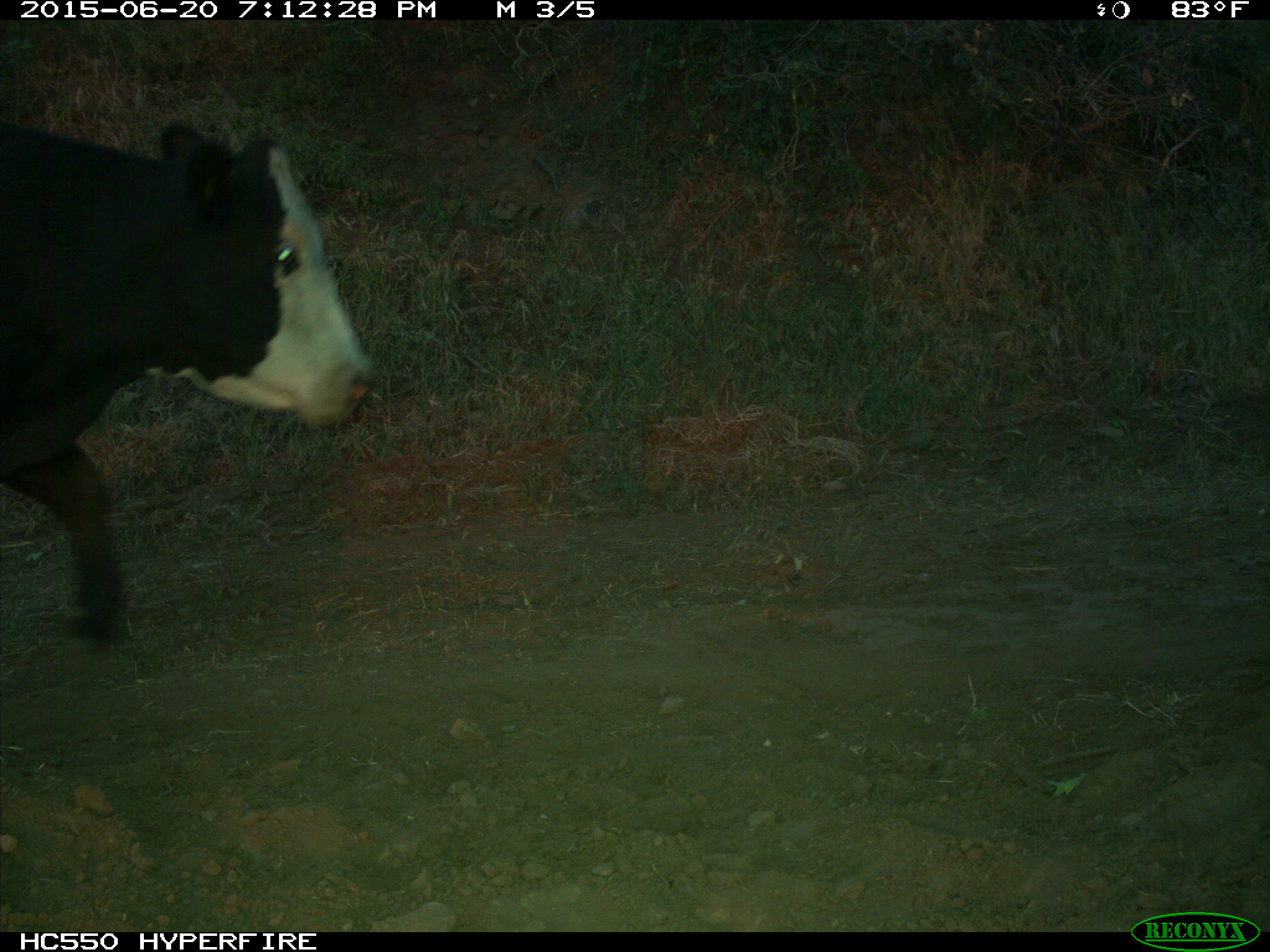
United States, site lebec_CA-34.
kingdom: Animalia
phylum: Chordata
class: Mammalia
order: Artiodactyla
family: Bovidae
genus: Bos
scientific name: Bos taurus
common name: domestic cow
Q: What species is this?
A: Bos taurus (domestic cow).